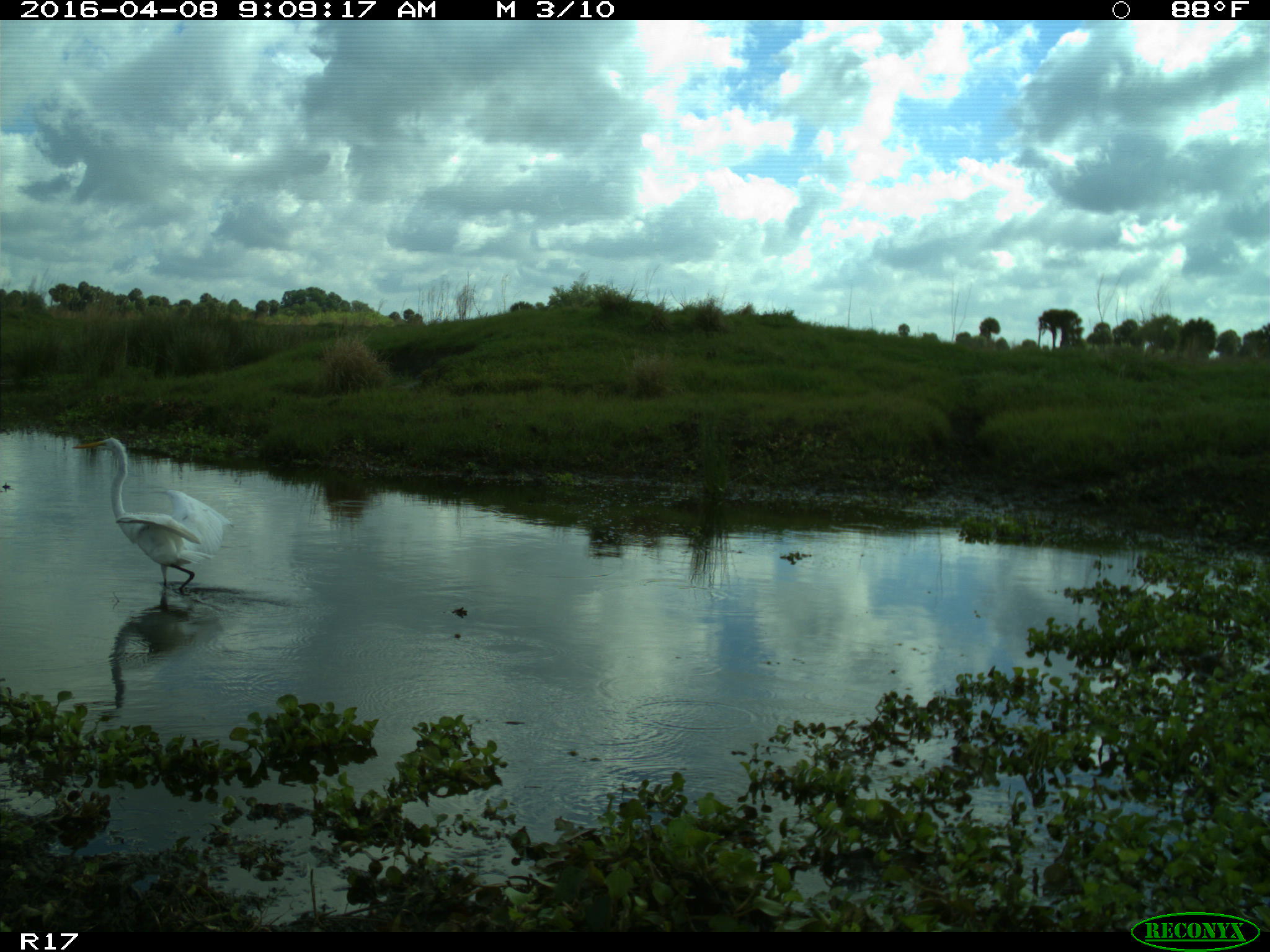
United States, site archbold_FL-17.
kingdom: Animalia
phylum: Chordata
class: Aves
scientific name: Aves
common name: birds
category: unidentified bird